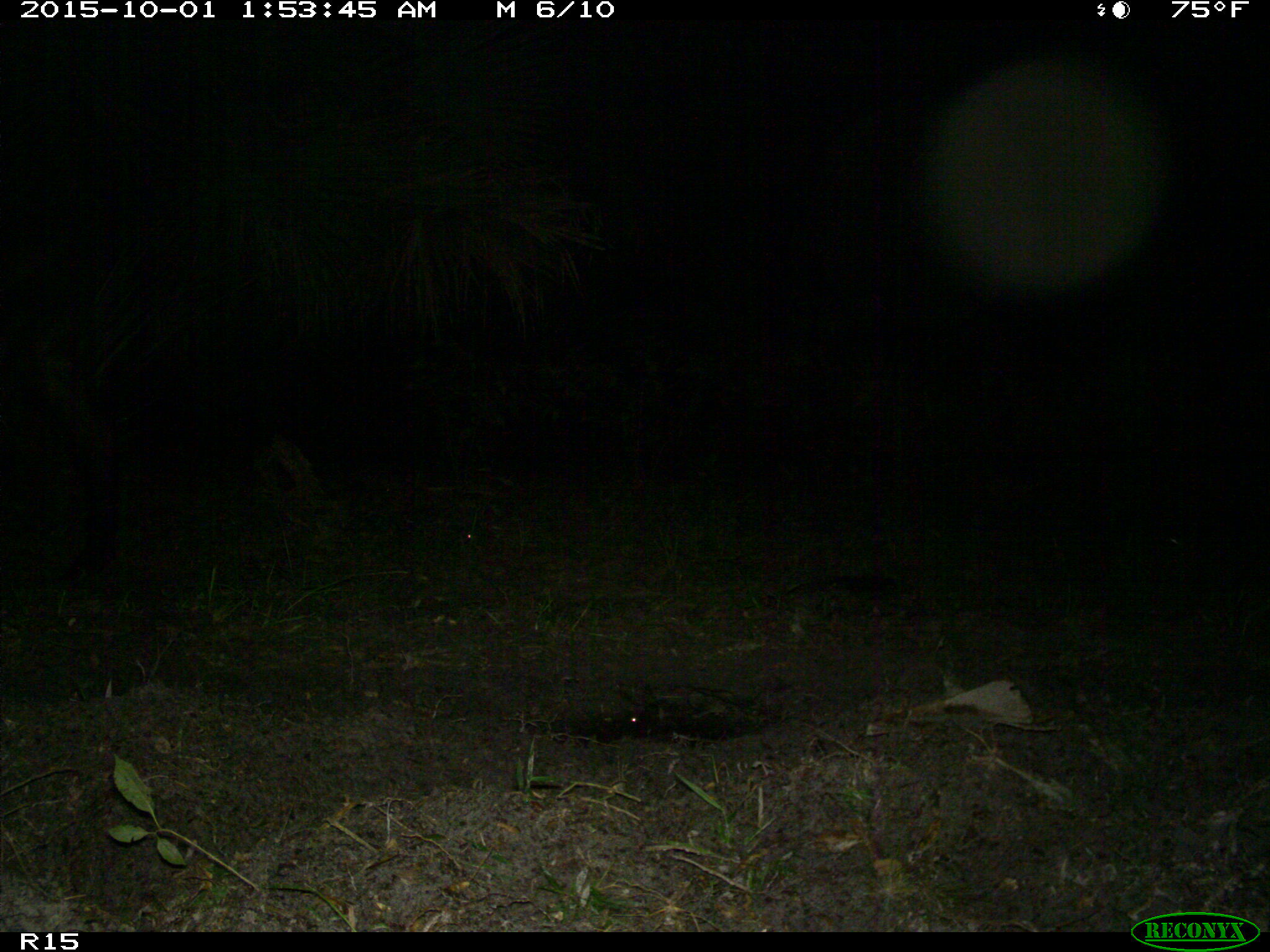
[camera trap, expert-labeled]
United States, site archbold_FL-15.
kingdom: Animalia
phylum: Chordata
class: Mammalia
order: Artiodactyla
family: Bovidae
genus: Bos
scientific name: Bos taurus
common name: domestic cow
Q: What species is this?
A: Bos taurus (domestic cow).